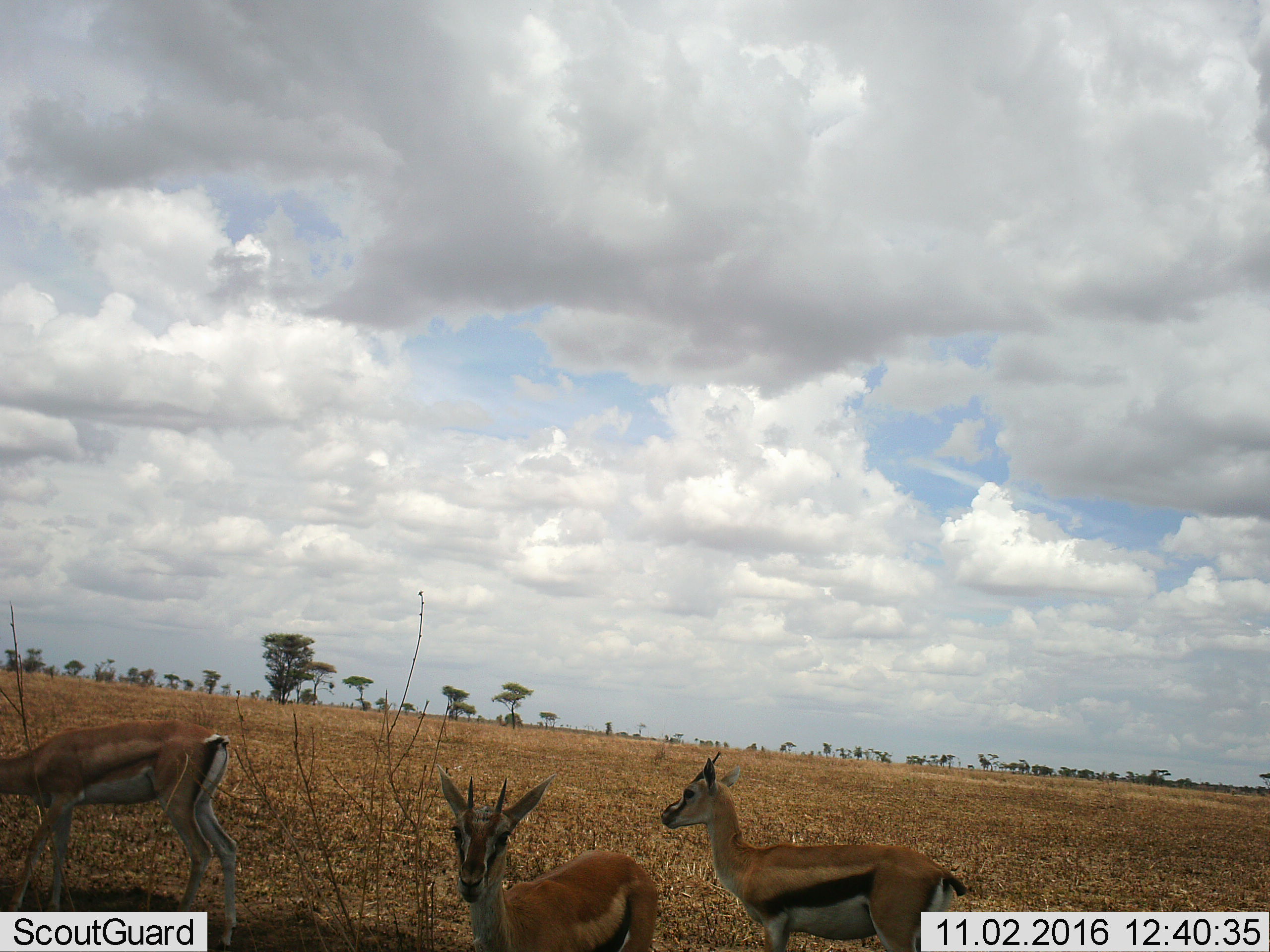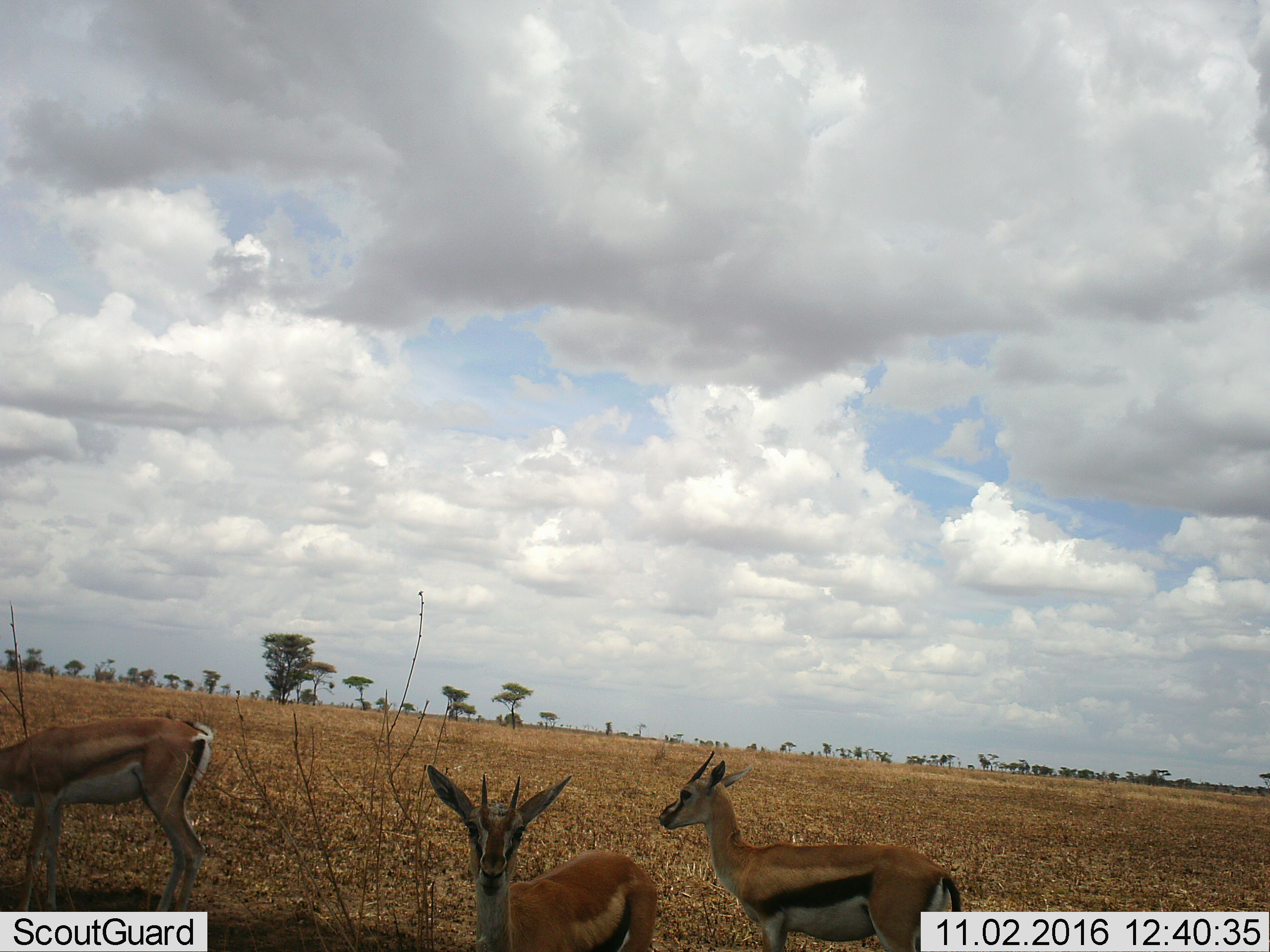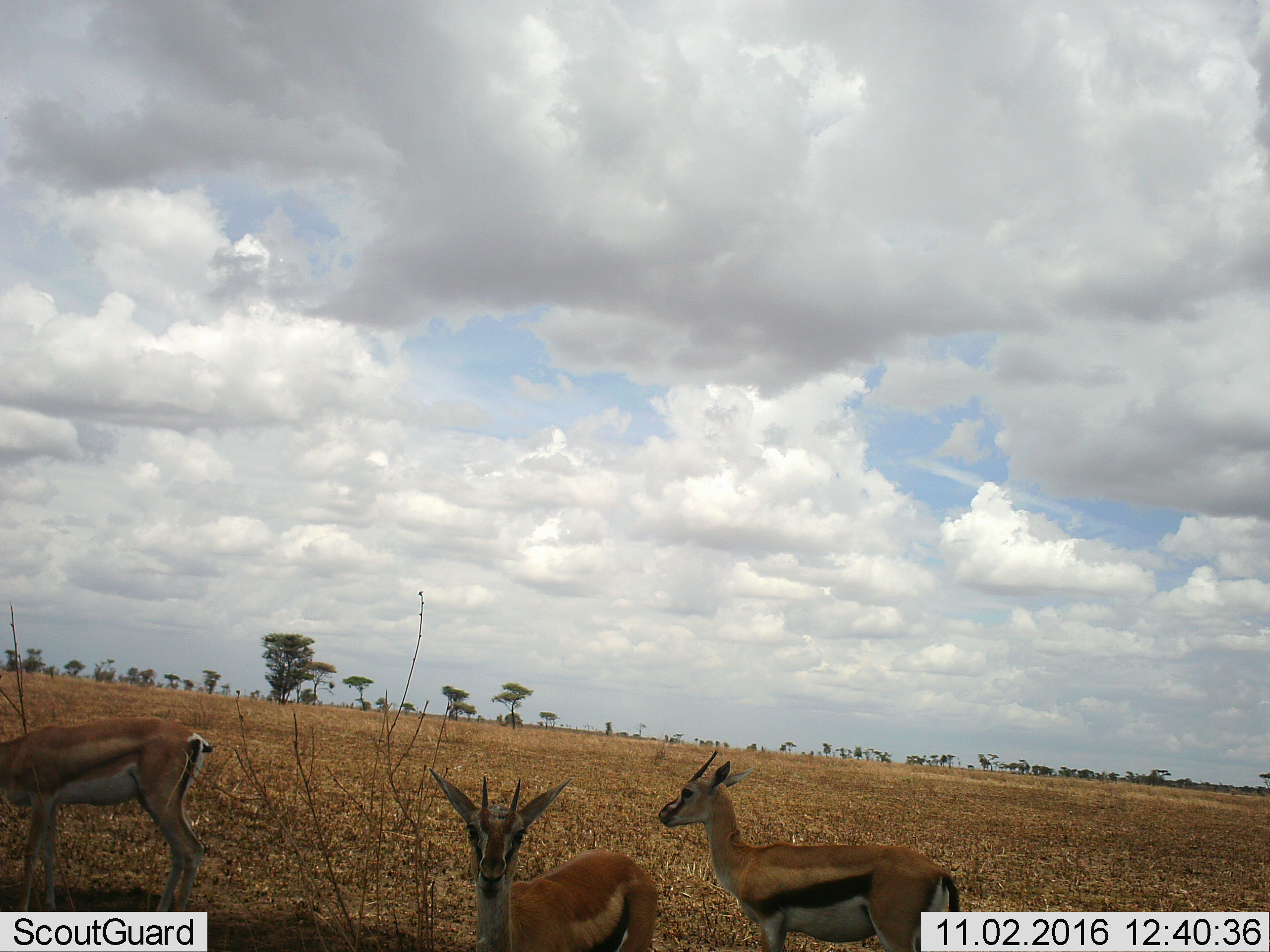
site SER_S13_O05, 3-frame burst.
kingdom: Animalia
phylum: Chordata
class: Mammalia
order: Artiodactyla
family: Bovidae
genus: Eudorcas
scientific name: Eudorcas thomsonii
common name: thomson's gazelle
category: gazellethomsons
Gazellethomsons (thomson's gazelle) (Eudorcas thomsonii), count 3. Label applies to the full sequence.